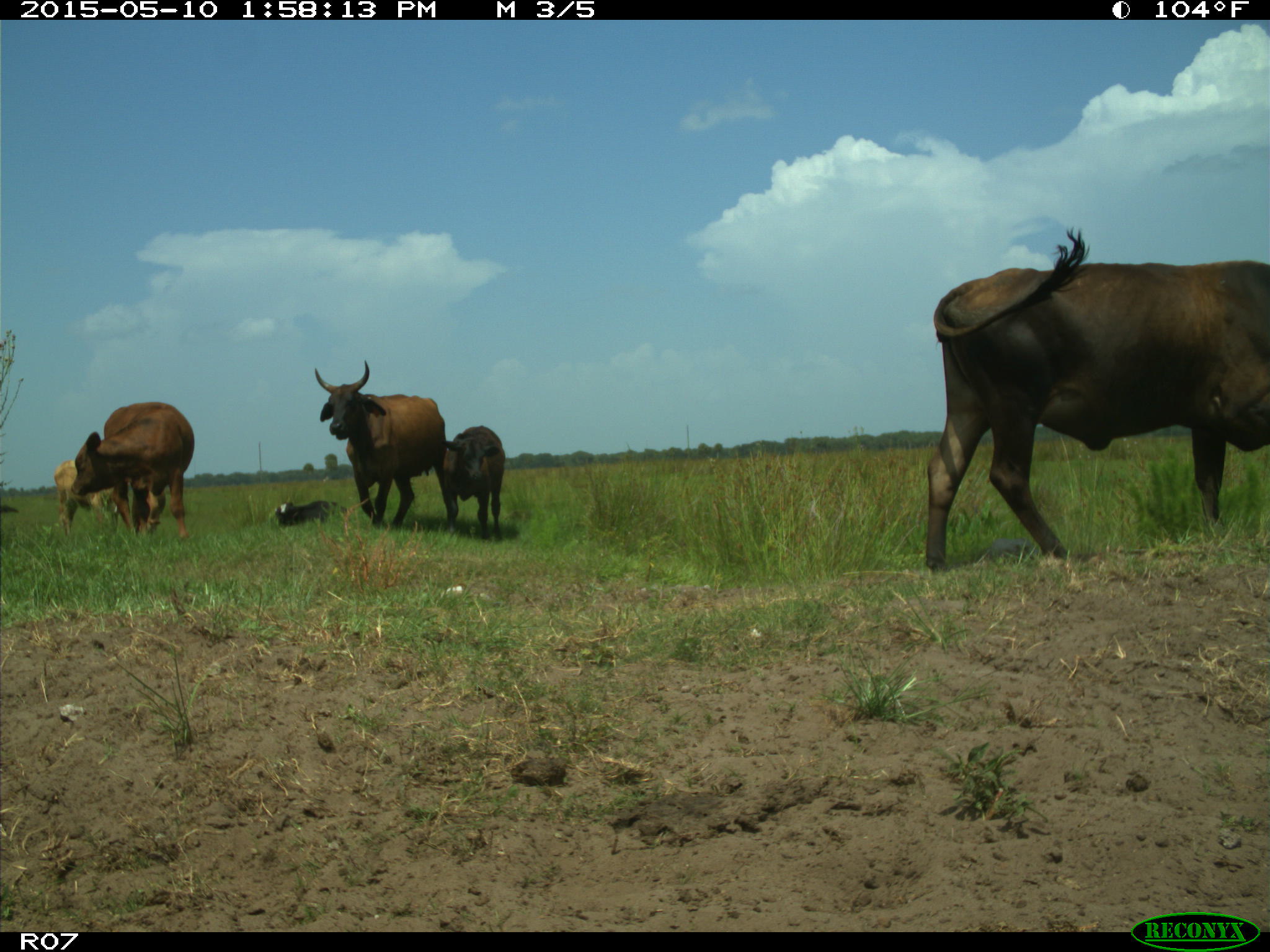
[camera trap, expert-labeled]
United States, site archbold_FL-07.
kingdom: Animalia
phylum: Chordata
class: Mammalia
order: Artiodactyla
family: Bovidae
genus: Bos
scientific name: Bos taurus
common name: domestic cow